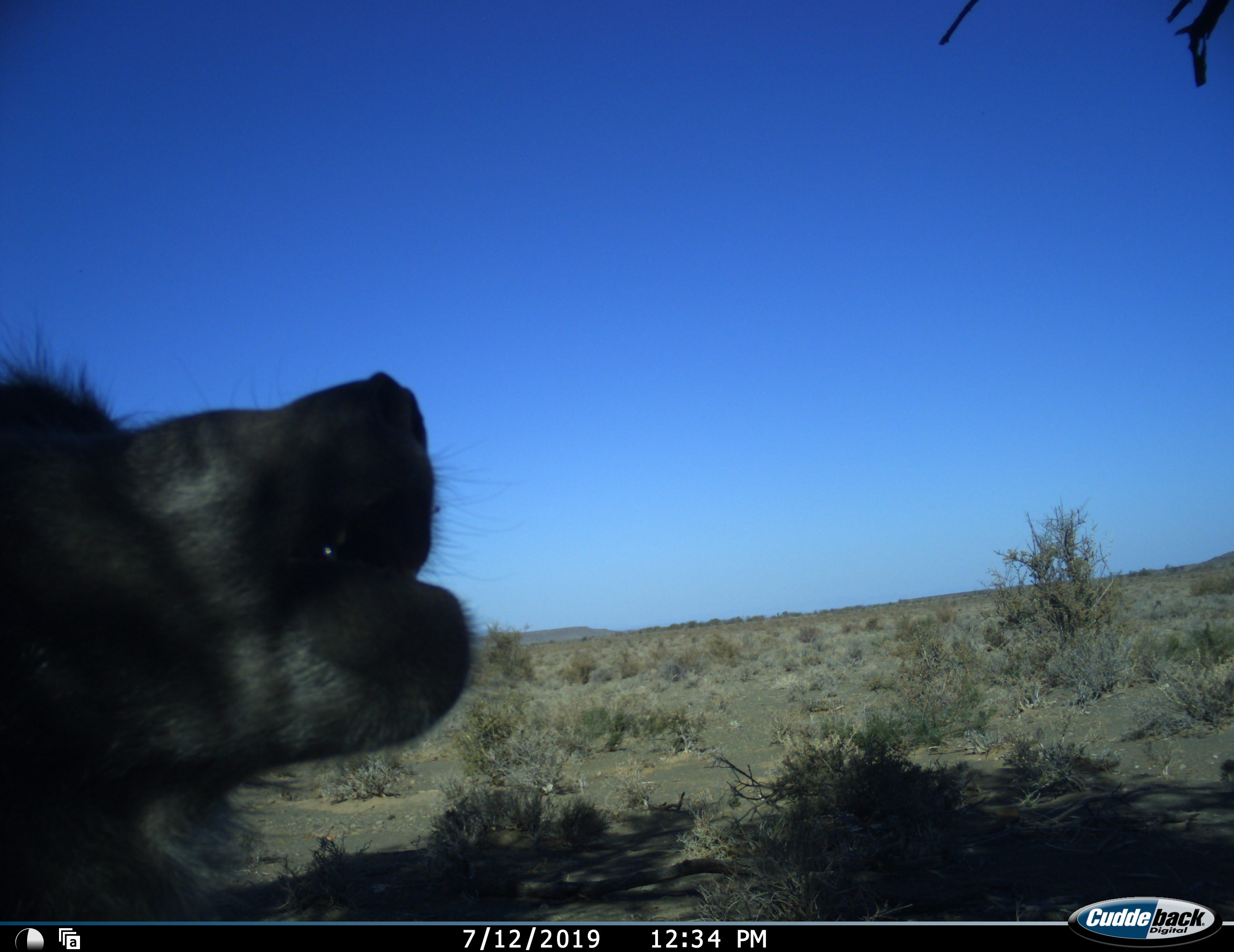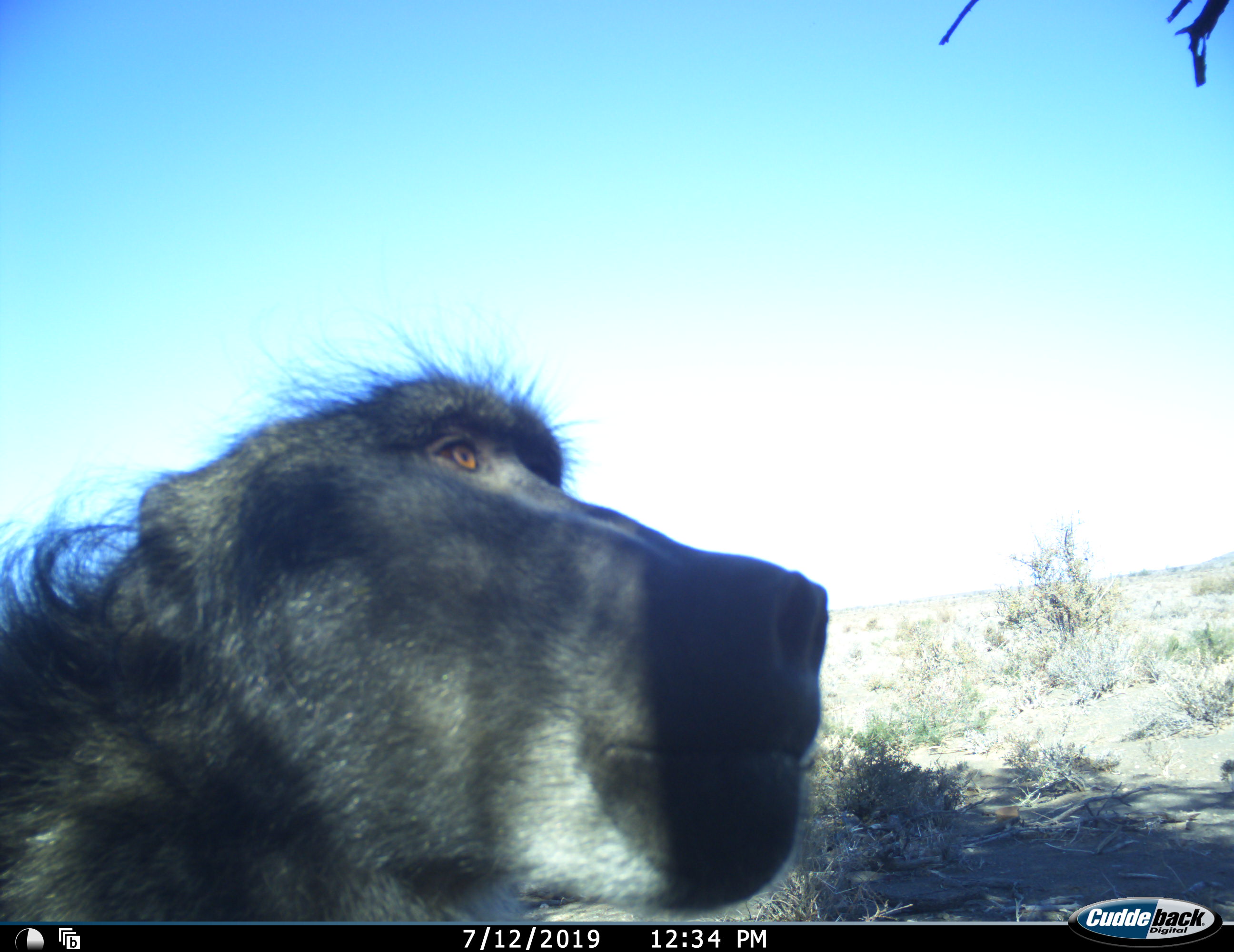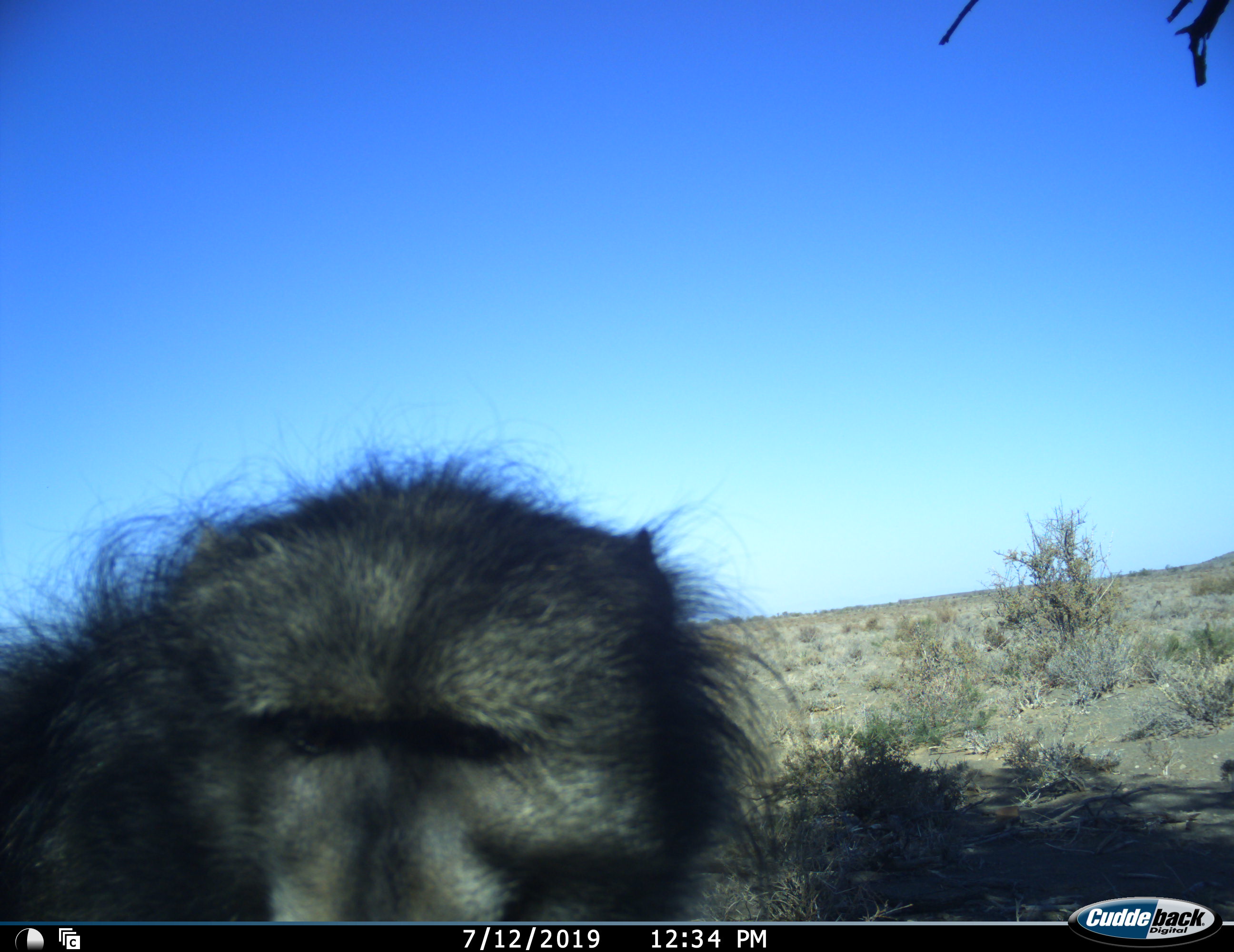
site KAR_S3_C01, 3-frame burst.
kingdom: Animalia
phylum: Chordata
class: Mammalia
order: Primates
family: Cercopithecidae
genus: Papio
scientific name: Papio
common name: baboon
Baboon (Papio), count 1. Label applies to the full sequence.